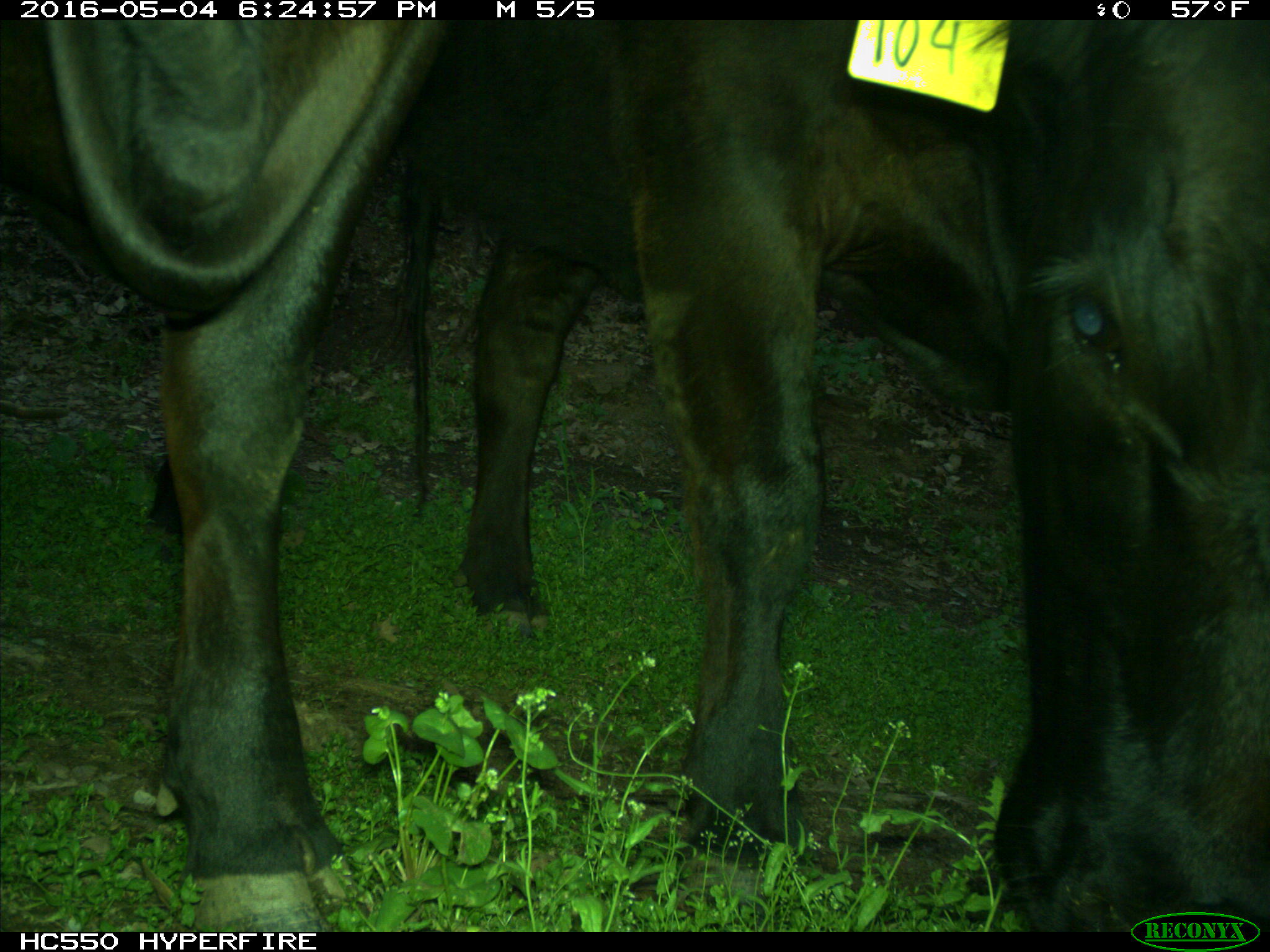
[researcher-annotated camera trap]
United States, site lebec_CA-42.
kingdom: Animalia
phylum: Chordata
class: Mammalia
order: Artiodactyla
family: Bovidae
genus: Bos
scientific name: Bos taurus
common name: domestic cow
Bos taurus (domestic cow).